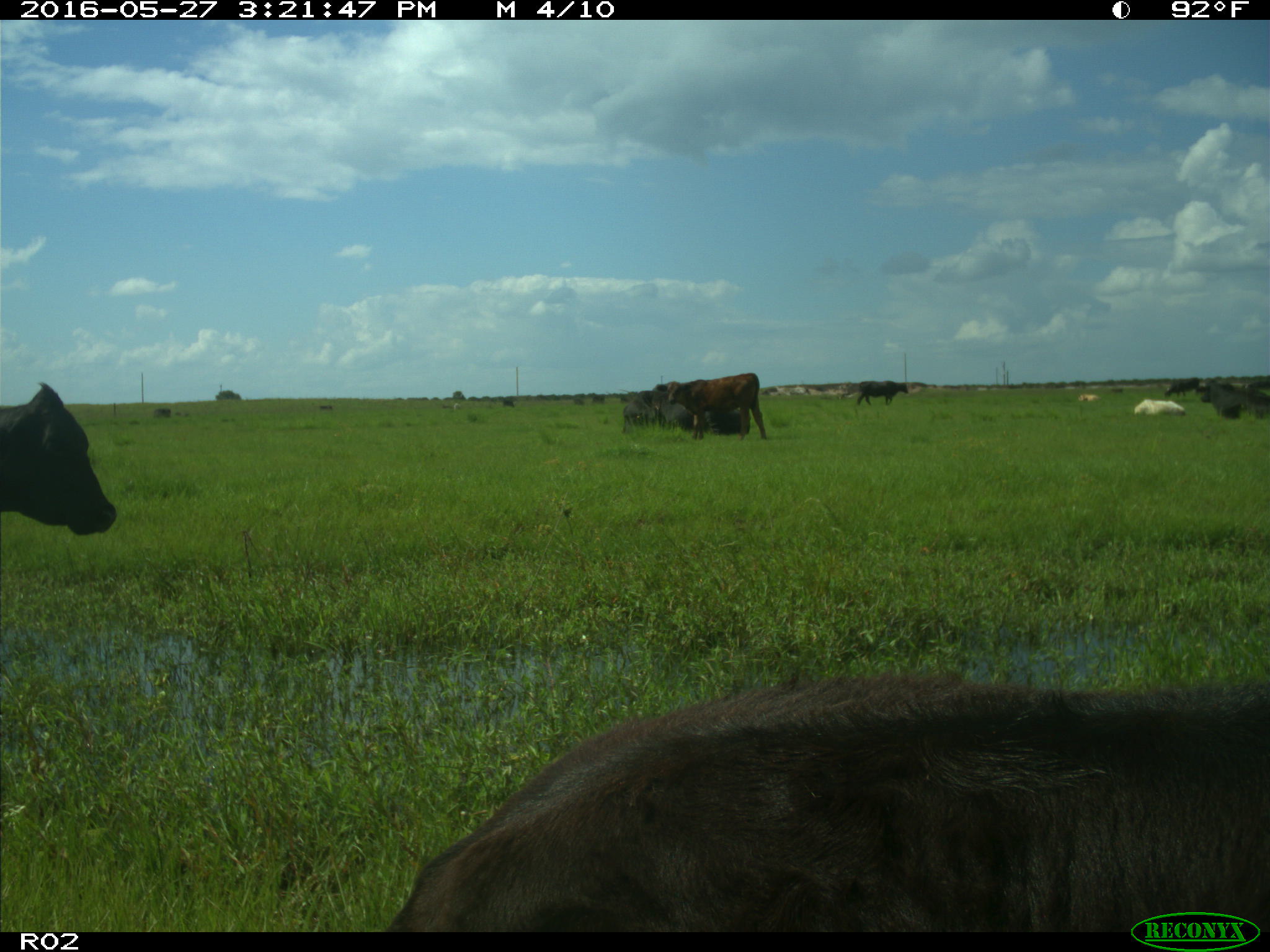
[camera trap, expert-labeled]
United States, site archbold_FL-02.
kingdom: Animalia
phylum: Chordata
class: Mammalia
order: Artiodactyla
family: Bovidae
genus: Bos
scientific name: Bos taurus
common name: domestic cow